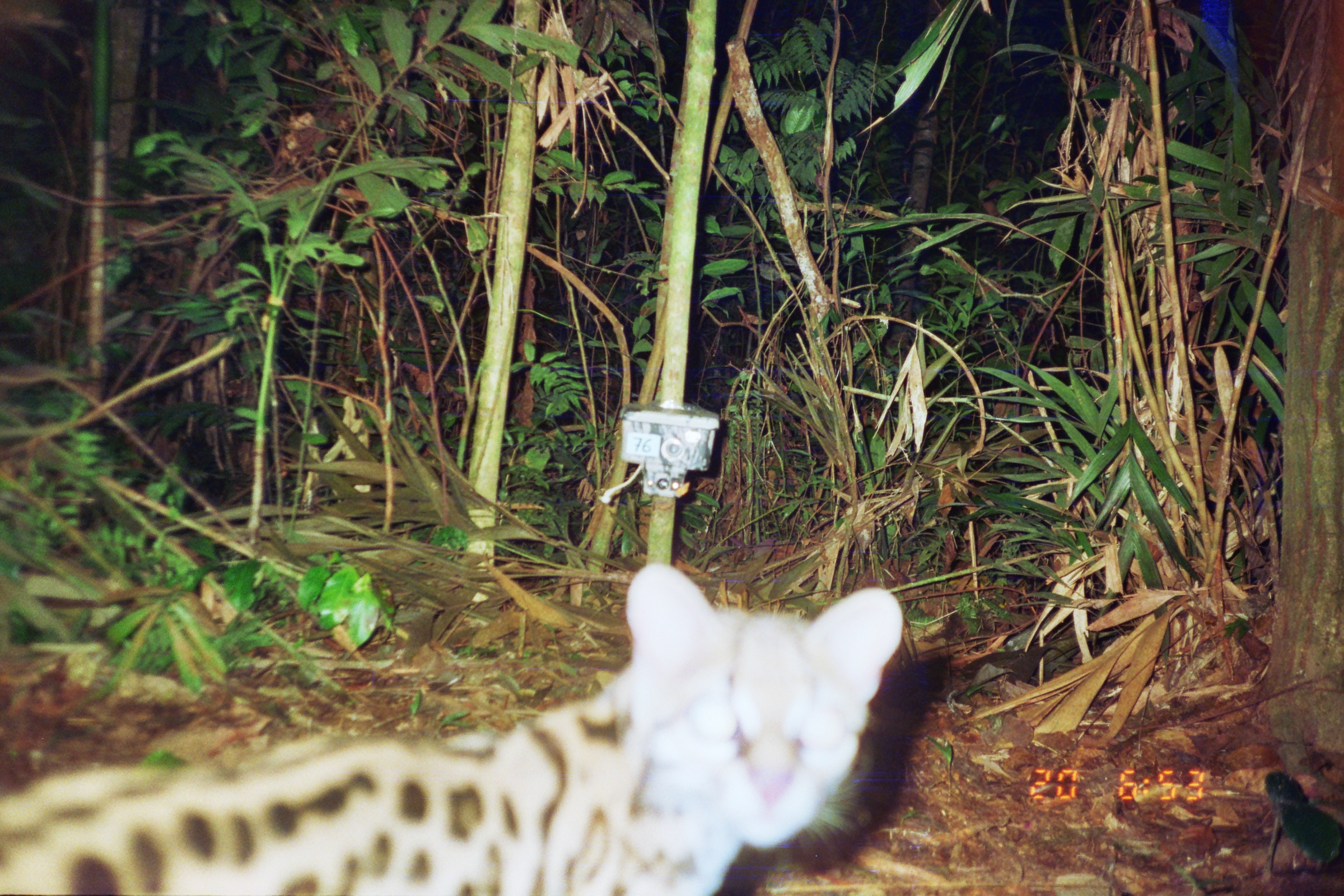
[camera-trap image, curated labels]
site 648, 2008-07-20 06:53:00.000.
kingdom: Animalia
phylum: Chordata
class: Mammalia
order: Carnivora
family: Felidae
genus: Leopardus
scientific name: Leopardus pardalis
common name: ocelot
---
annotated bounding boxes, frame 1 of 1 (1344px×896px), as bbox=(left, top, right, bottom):
leopardus pardalis: bbox=(0, 559, 910, 894)